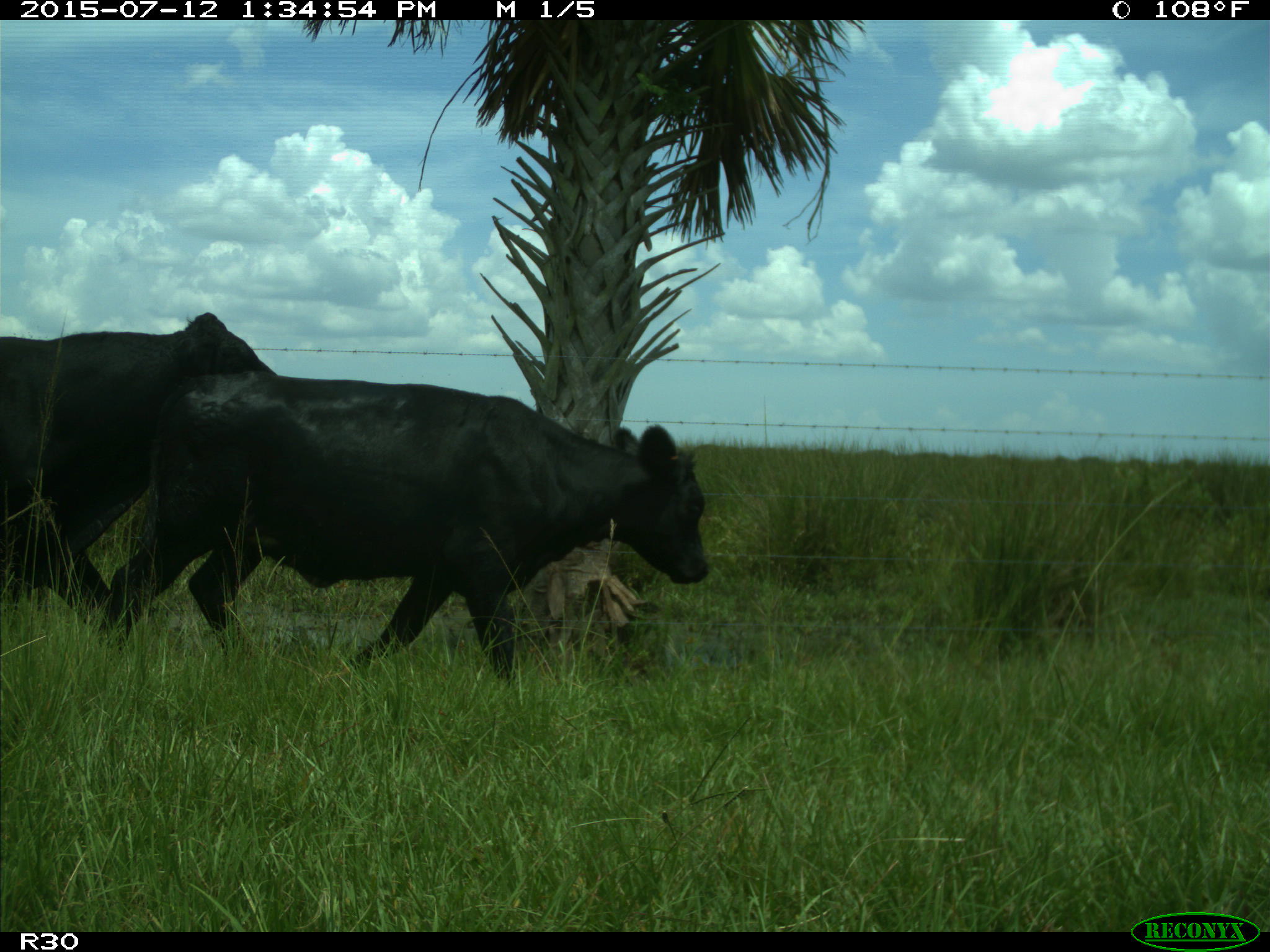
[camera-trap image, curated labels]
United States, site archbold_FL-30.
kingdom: Animalia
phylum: Chordata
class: Mammalia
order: Artiodactyla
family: Bovidae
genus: Bos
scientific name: Bos taurus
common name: domestic cow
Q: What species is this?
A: Bos taurus (domestic cow).